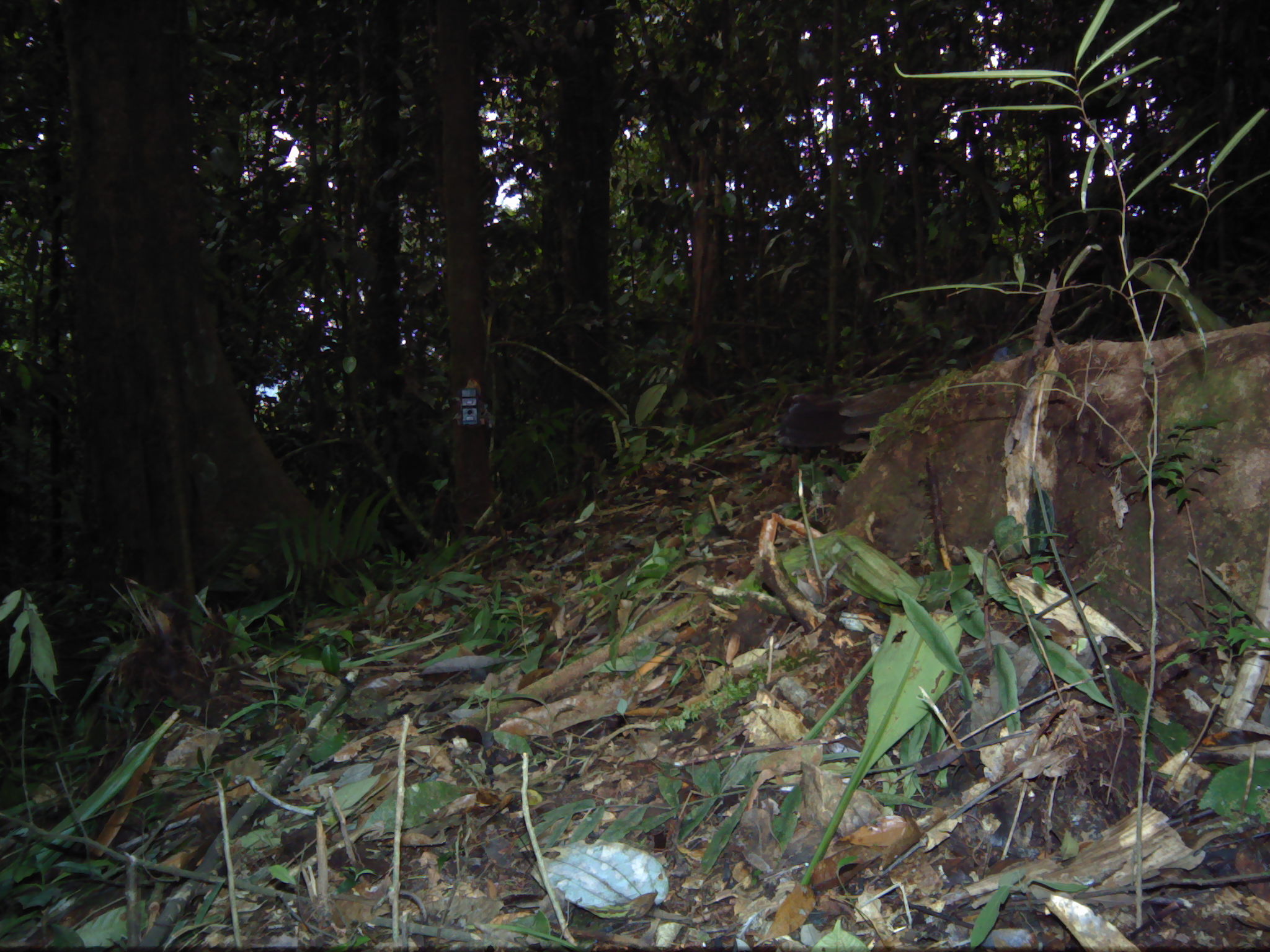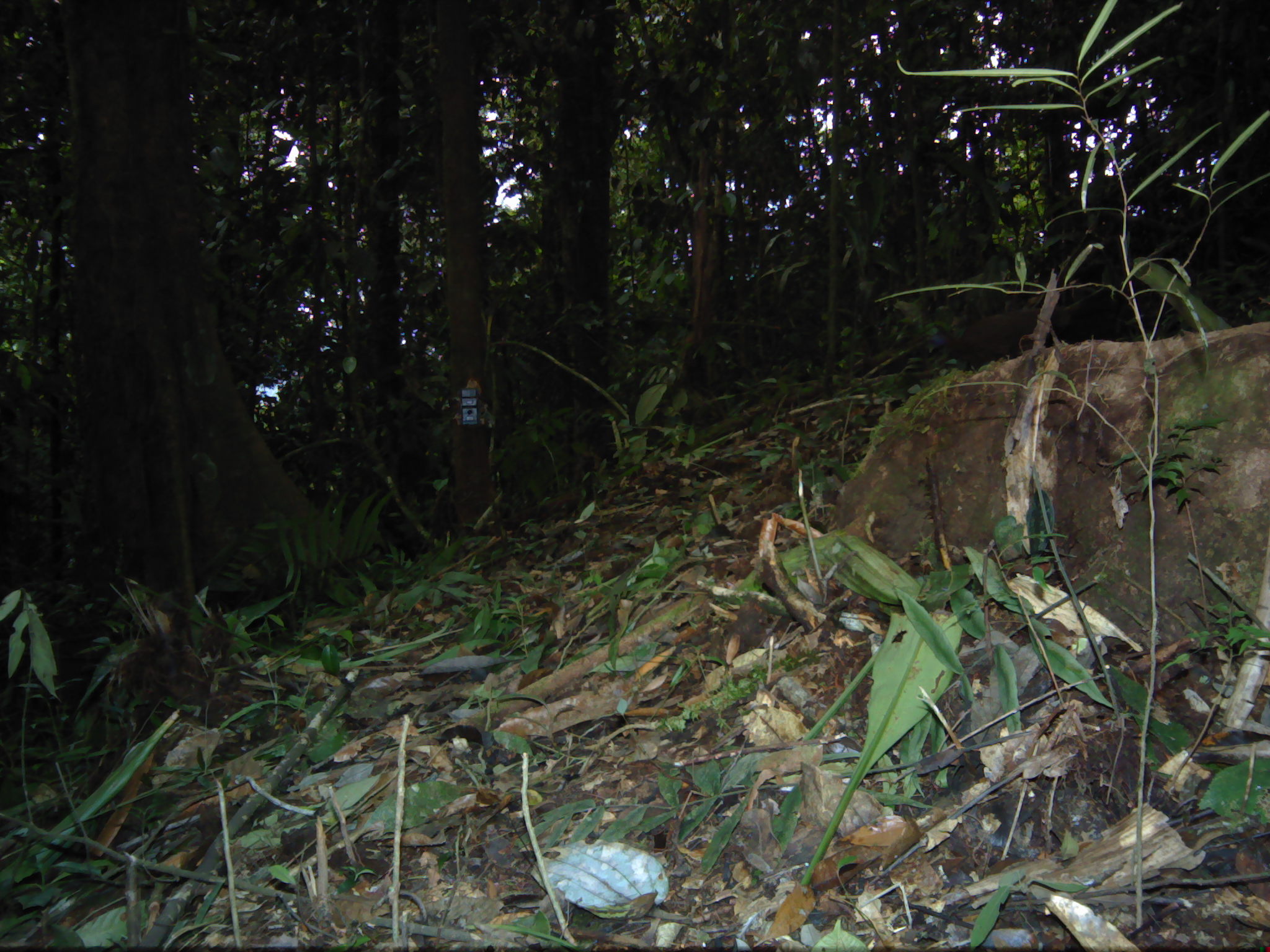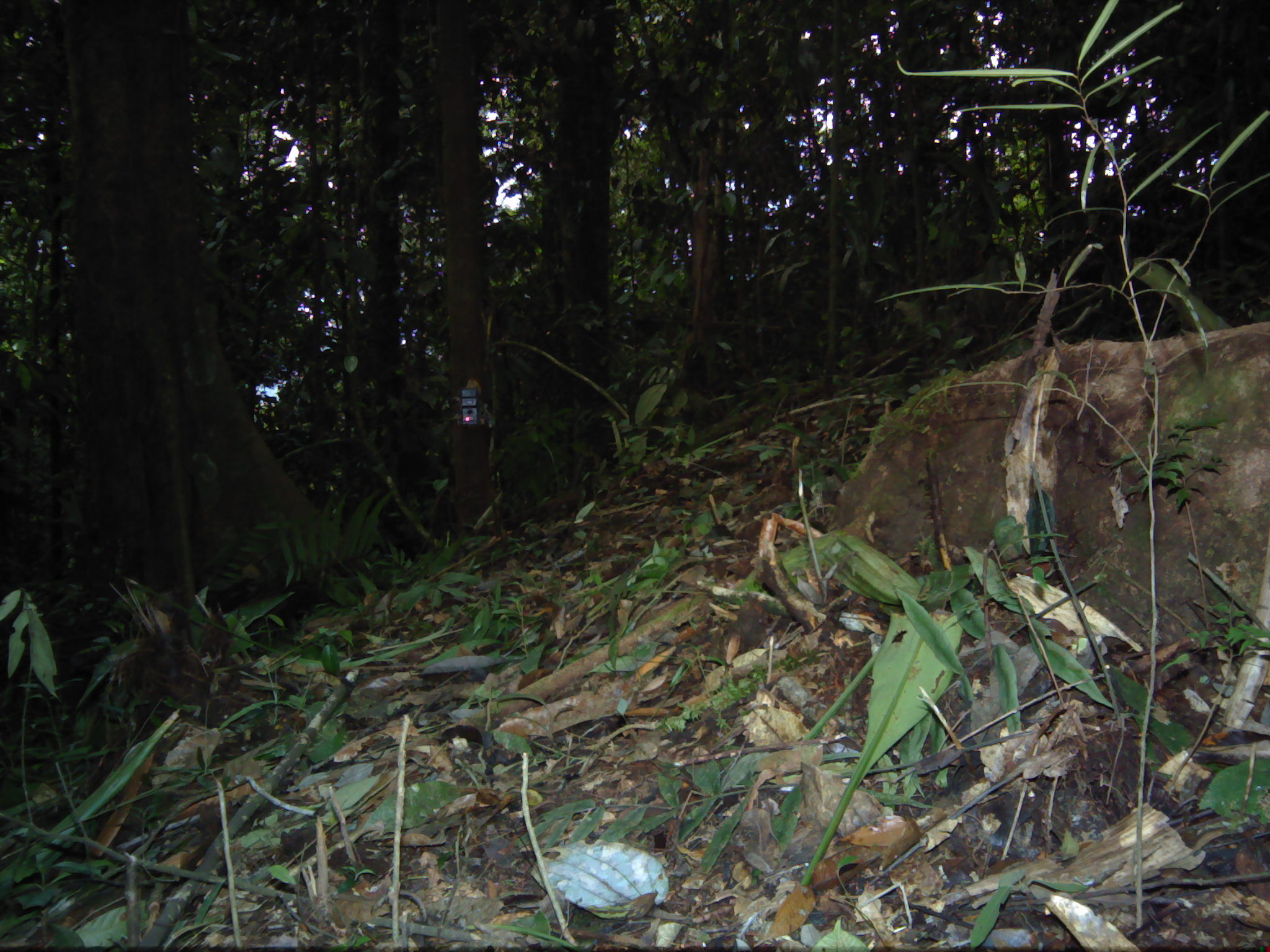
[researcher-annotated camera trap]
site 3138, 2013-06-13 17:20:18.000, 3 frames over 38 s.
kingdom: Animalia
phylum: Chordata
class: Aves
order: Galliformes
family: Phasianidae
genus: Argusianus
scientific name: Argusianus argus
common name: great argus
Argusianus argus (great argus), count 1.